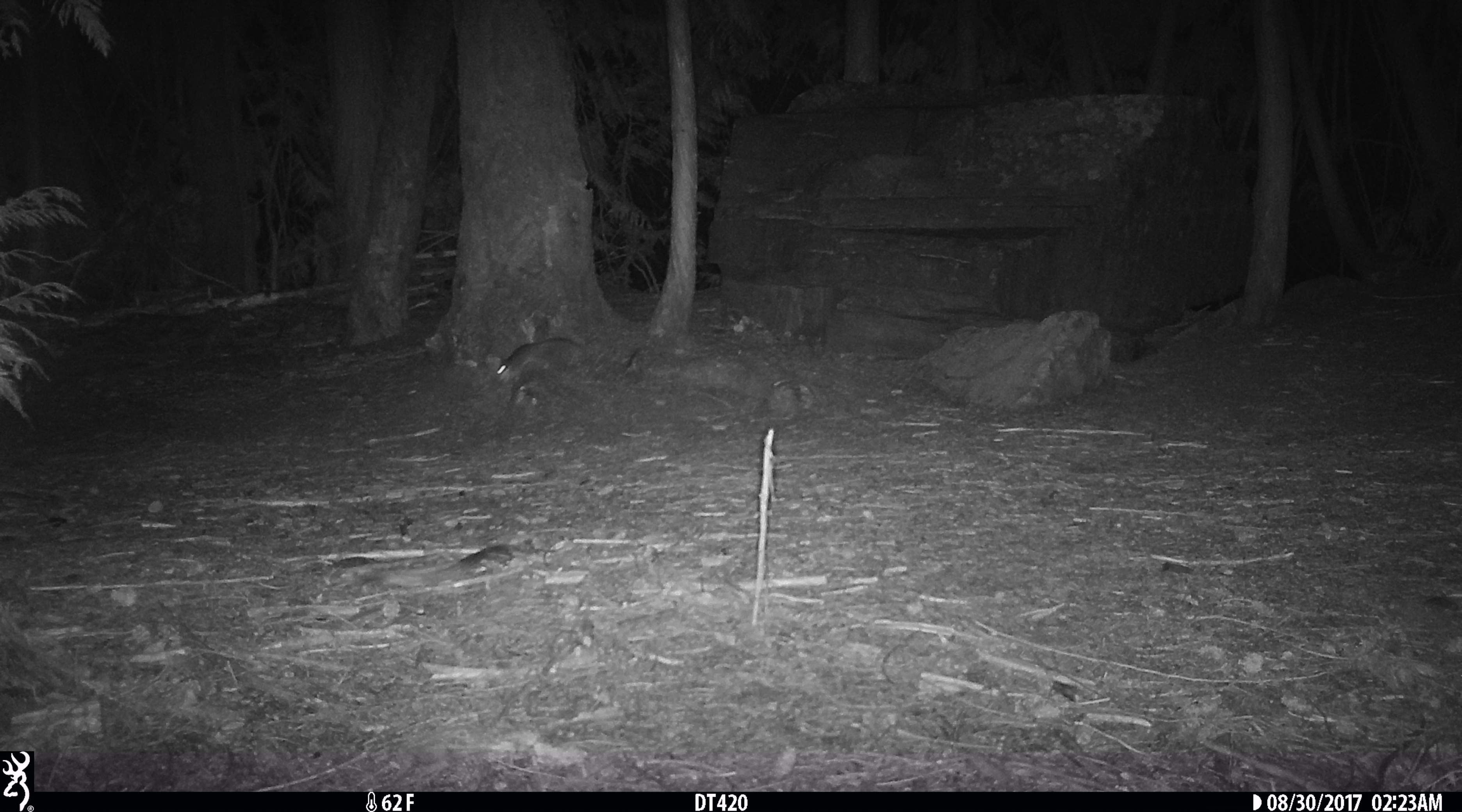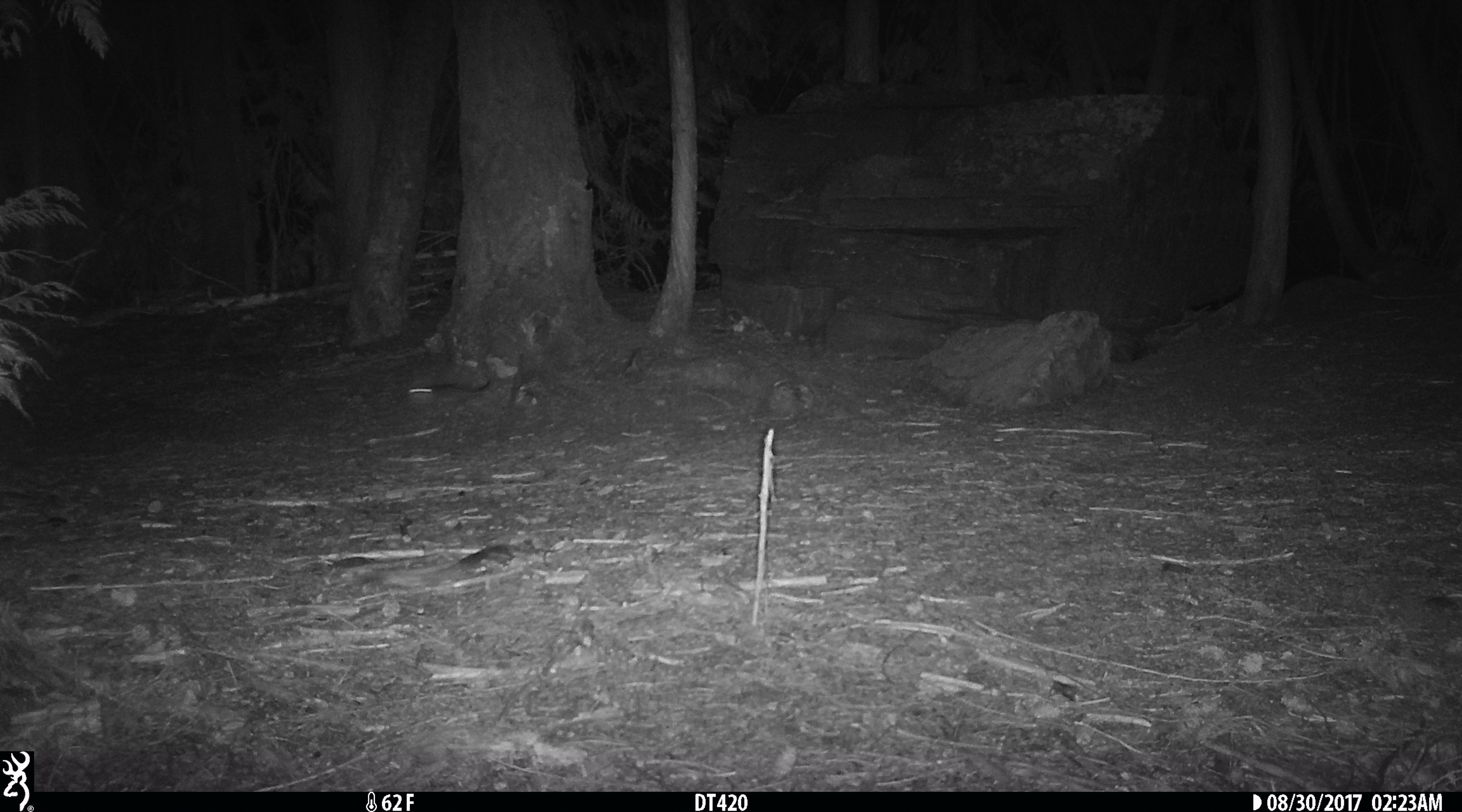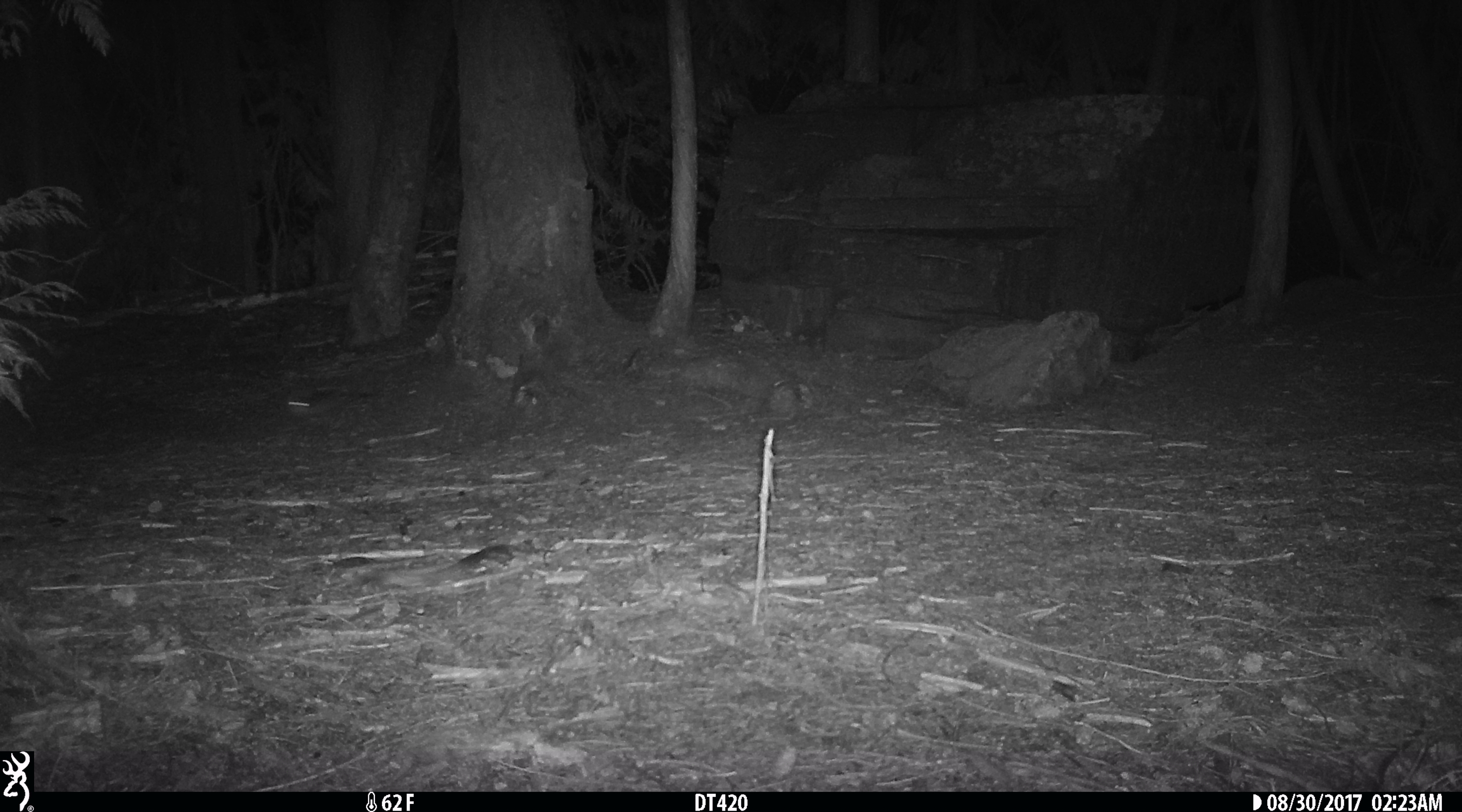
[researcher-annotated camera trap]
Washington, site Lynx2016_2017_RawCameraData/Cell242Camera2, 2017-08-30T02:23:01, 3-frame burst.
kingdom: Animalia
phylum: Chordata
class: Mammalia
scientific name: Mammalia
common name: small mammal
Small mammal (Mammalia). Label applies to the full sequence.